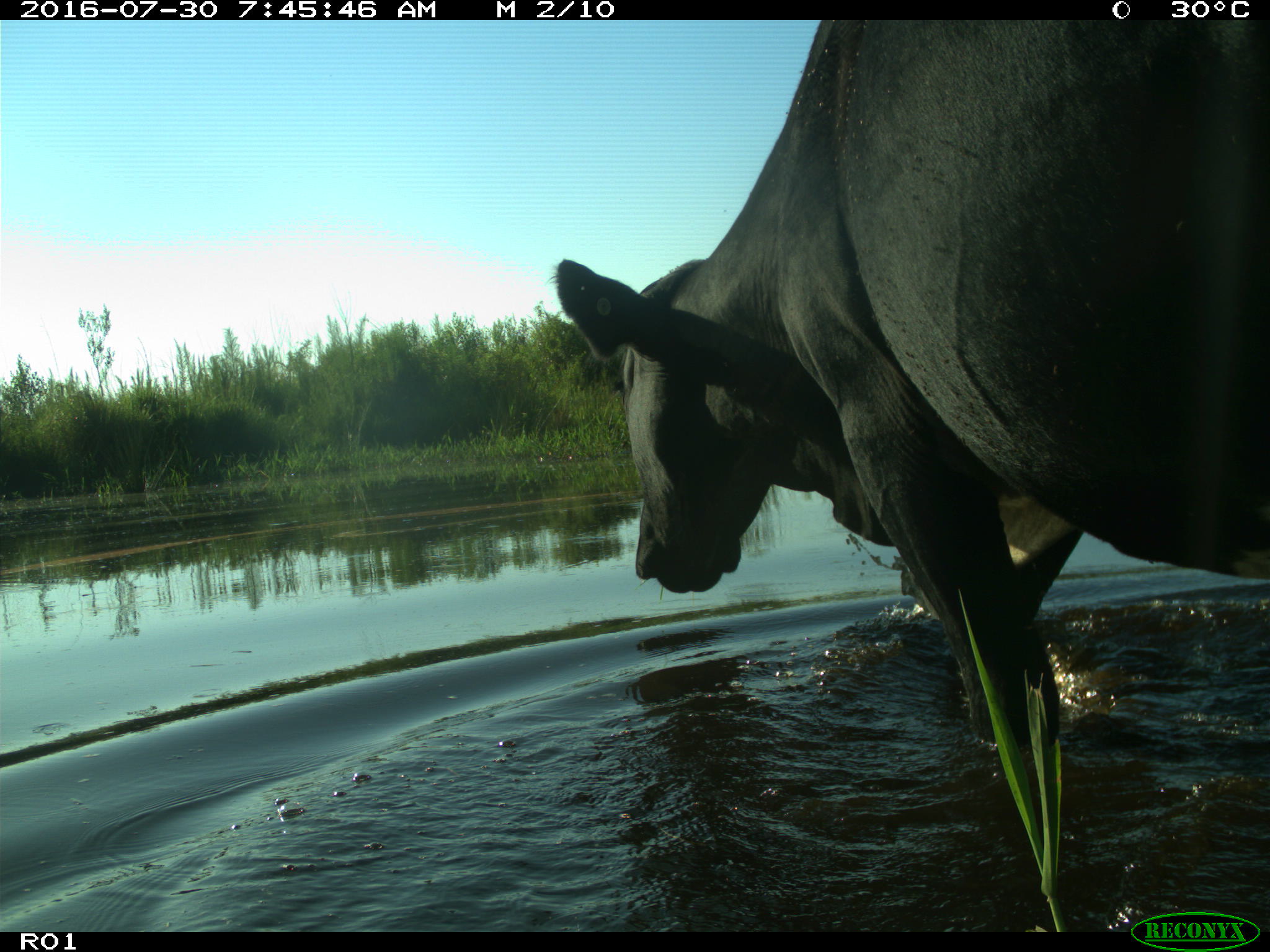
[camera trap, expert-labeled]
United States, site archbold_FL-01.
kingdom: Animalia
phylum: Chordata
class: Mammalia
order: Artiodactyla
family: Bovidae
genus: Bos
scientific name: Bos taurus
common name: domestic cow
Bos taurus (domestic cow).